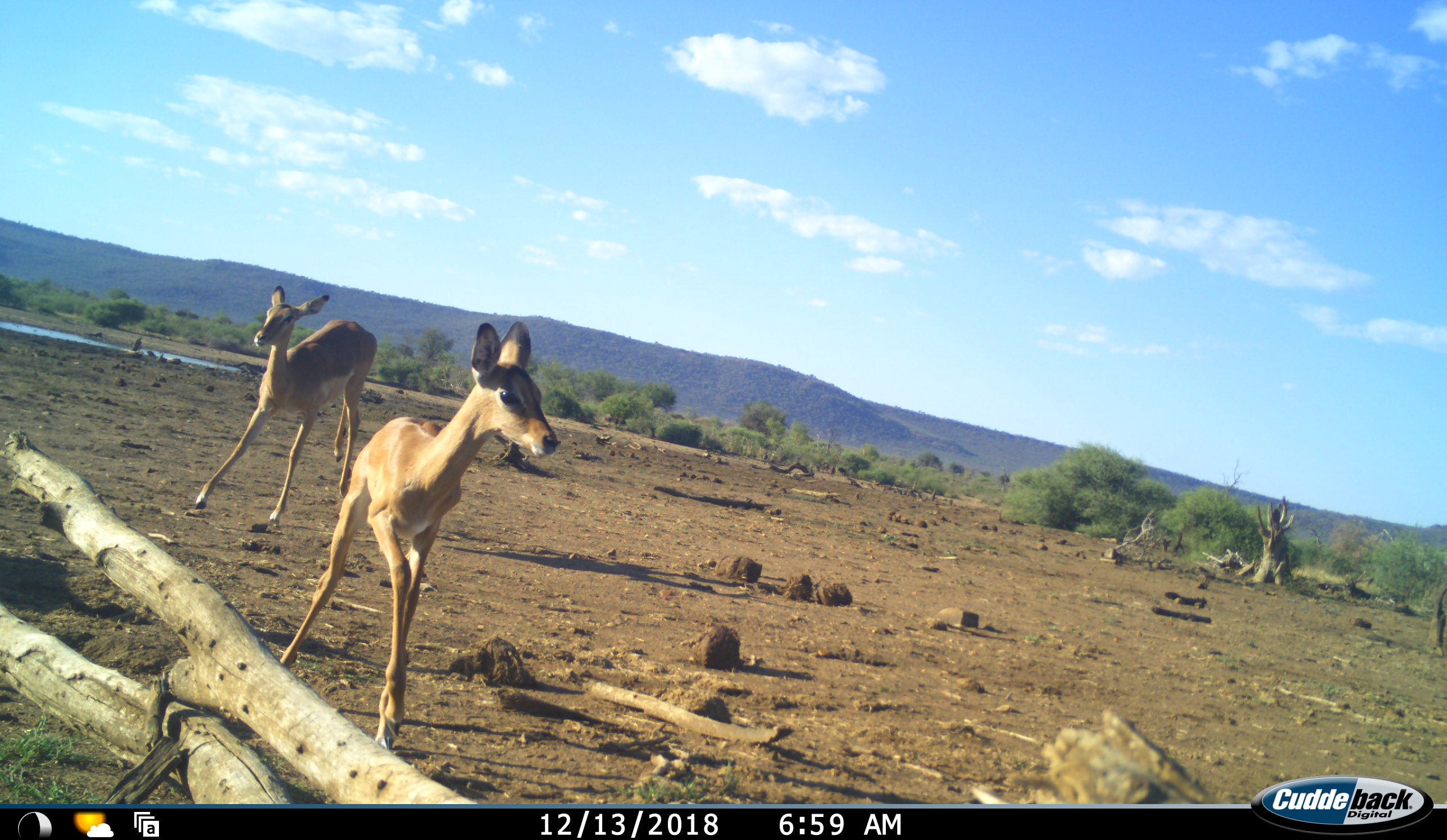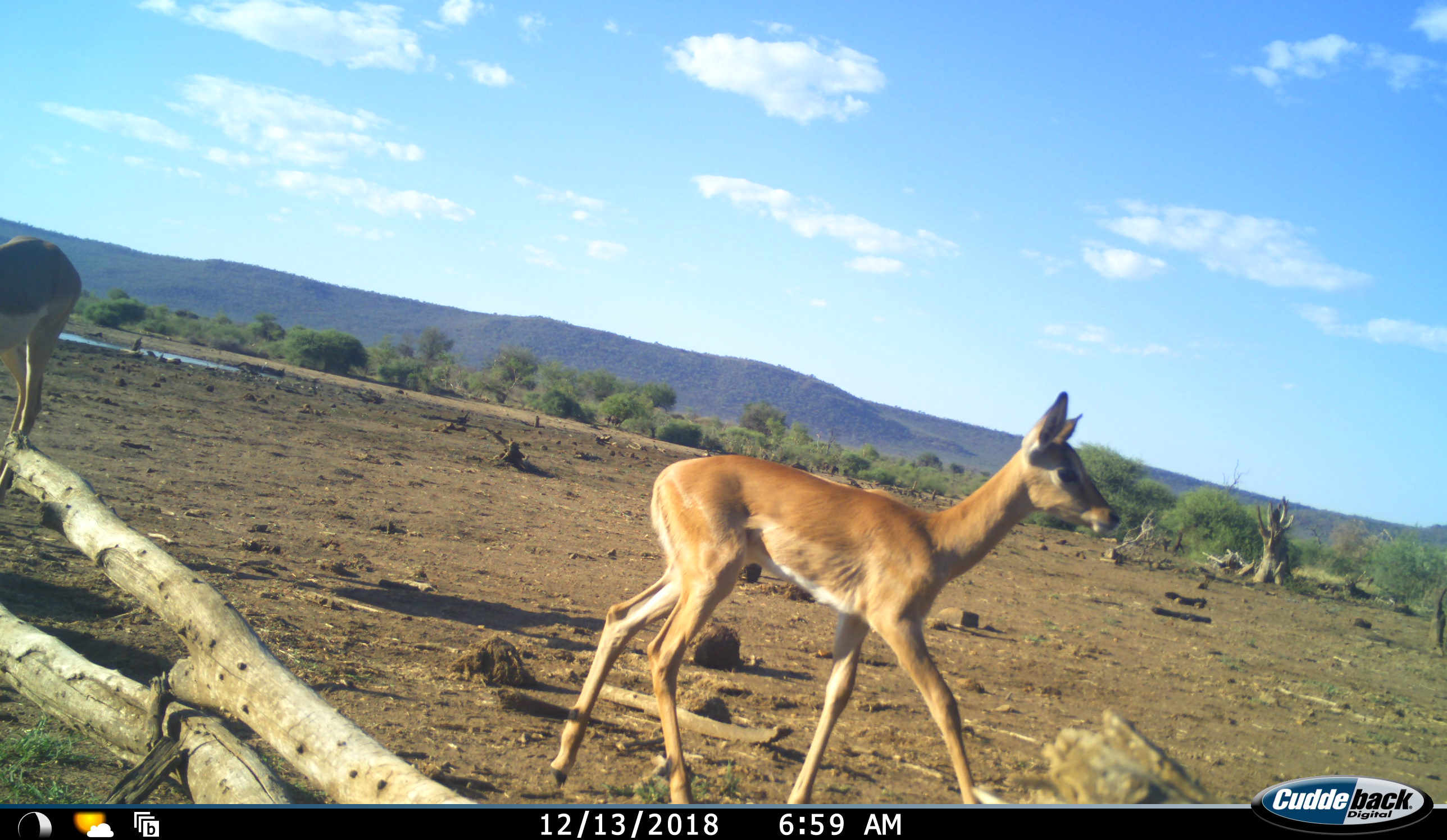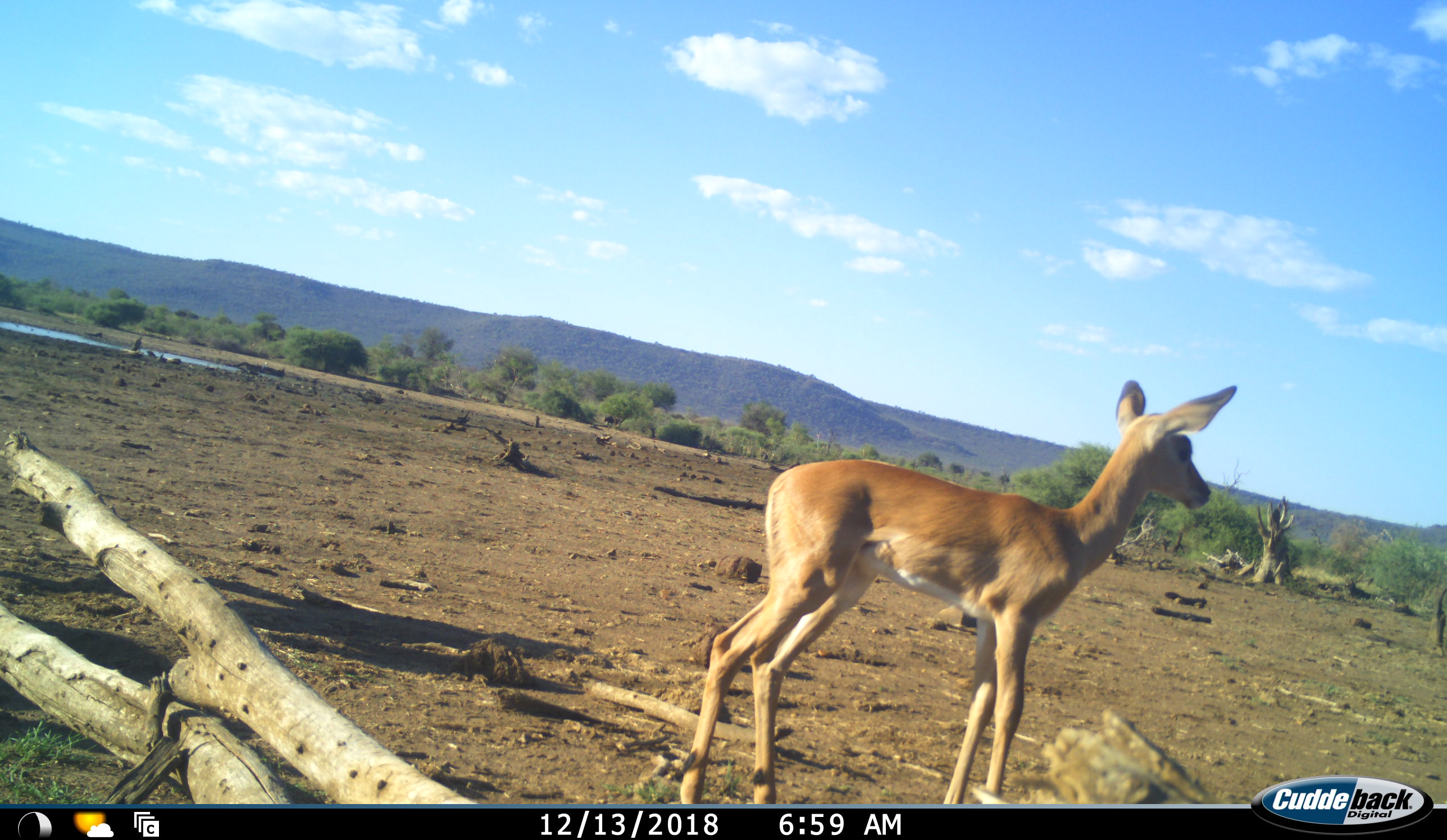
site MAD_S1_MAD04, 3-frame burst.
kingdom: Animalia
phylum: Chordata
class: Mammalia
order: Artiodactyla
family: Bovidae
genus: Aepyceros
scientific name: Aepyceros melampus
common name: impala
Impala (Aepyceros melampus), count 2. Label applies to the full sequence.